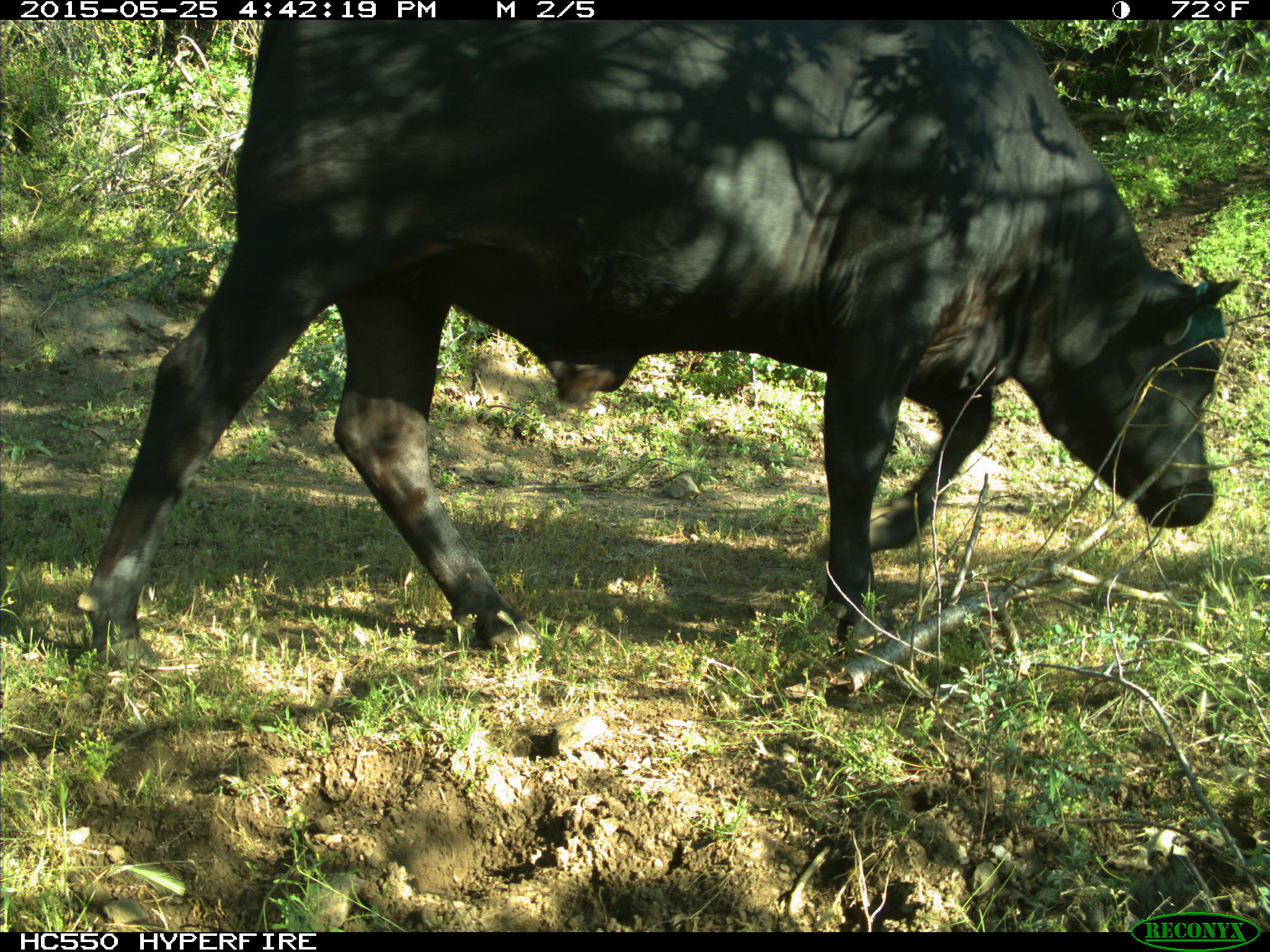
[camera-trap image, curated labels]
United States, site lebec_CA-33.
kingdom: Animalia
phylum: Chordata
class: Mammalia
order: Artiodactyla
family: Bovidae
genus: Bos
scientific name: Bos taurus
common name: domestic cow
Bos taurus (domestic cow).